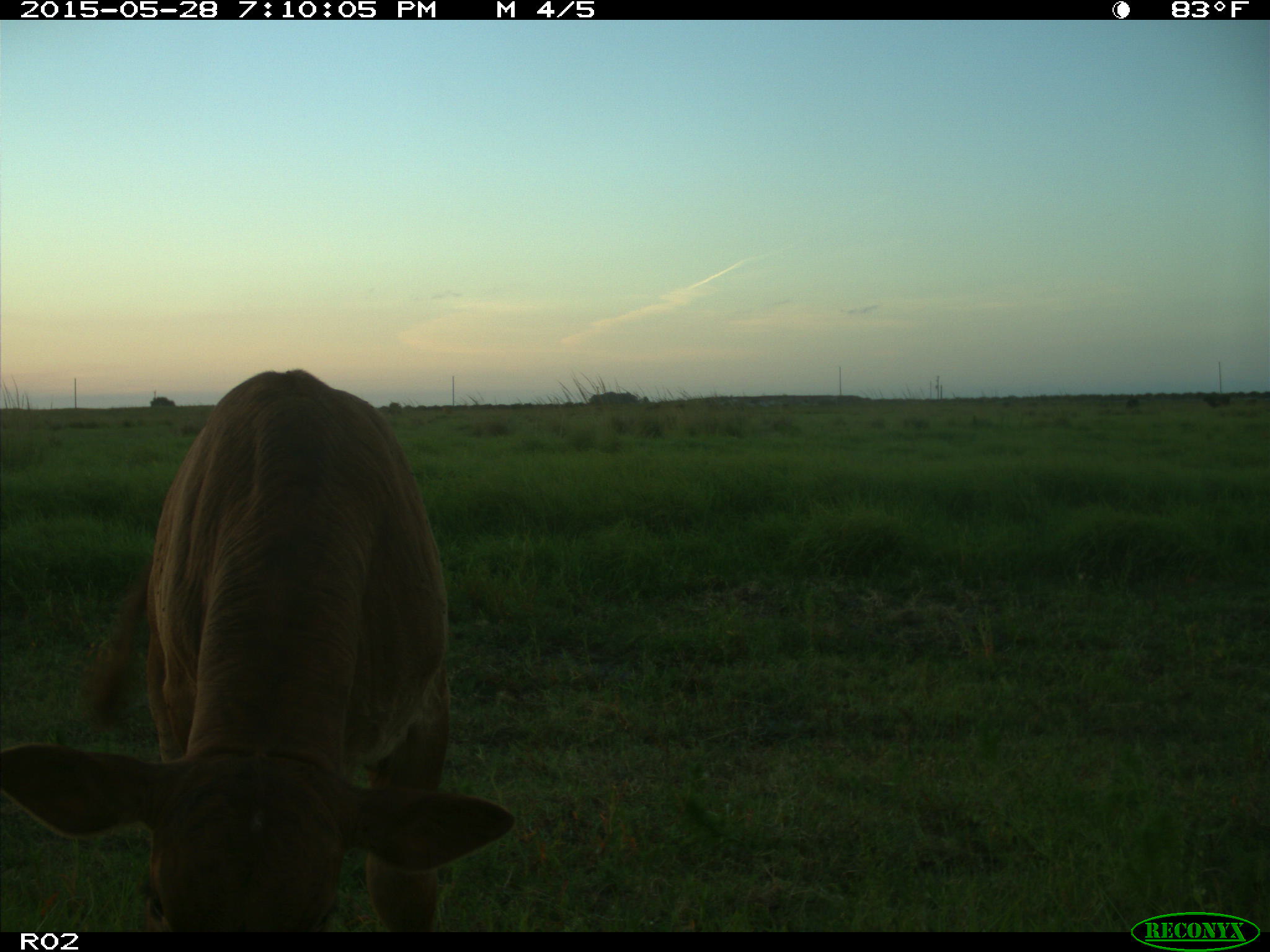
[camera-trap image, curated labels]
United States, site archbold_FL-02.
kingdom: Animalia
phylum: Chordata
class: Mammalia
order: Artiodactyla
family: Bovidae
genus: Bos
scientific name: Bos taurus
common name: domestic cow